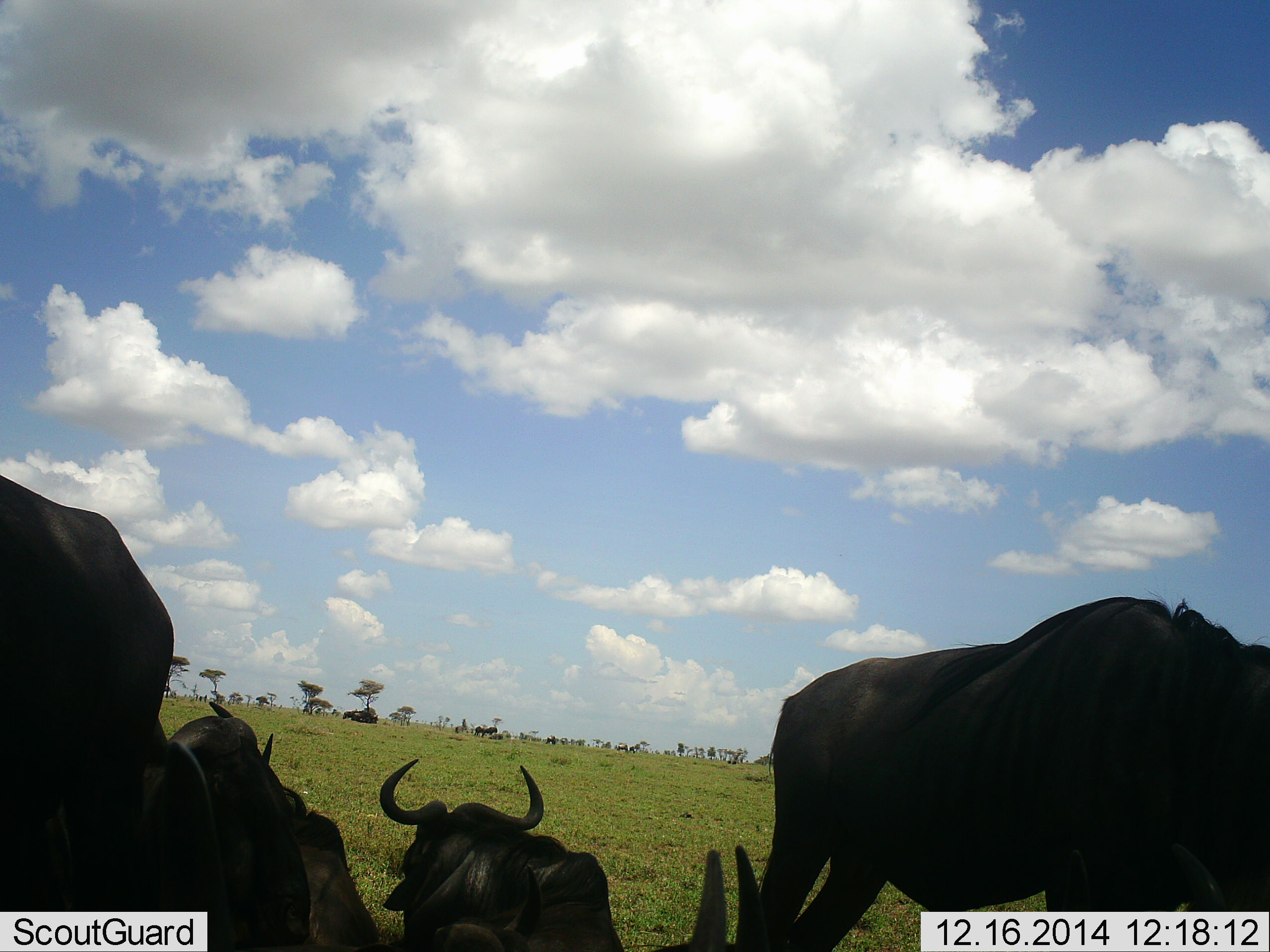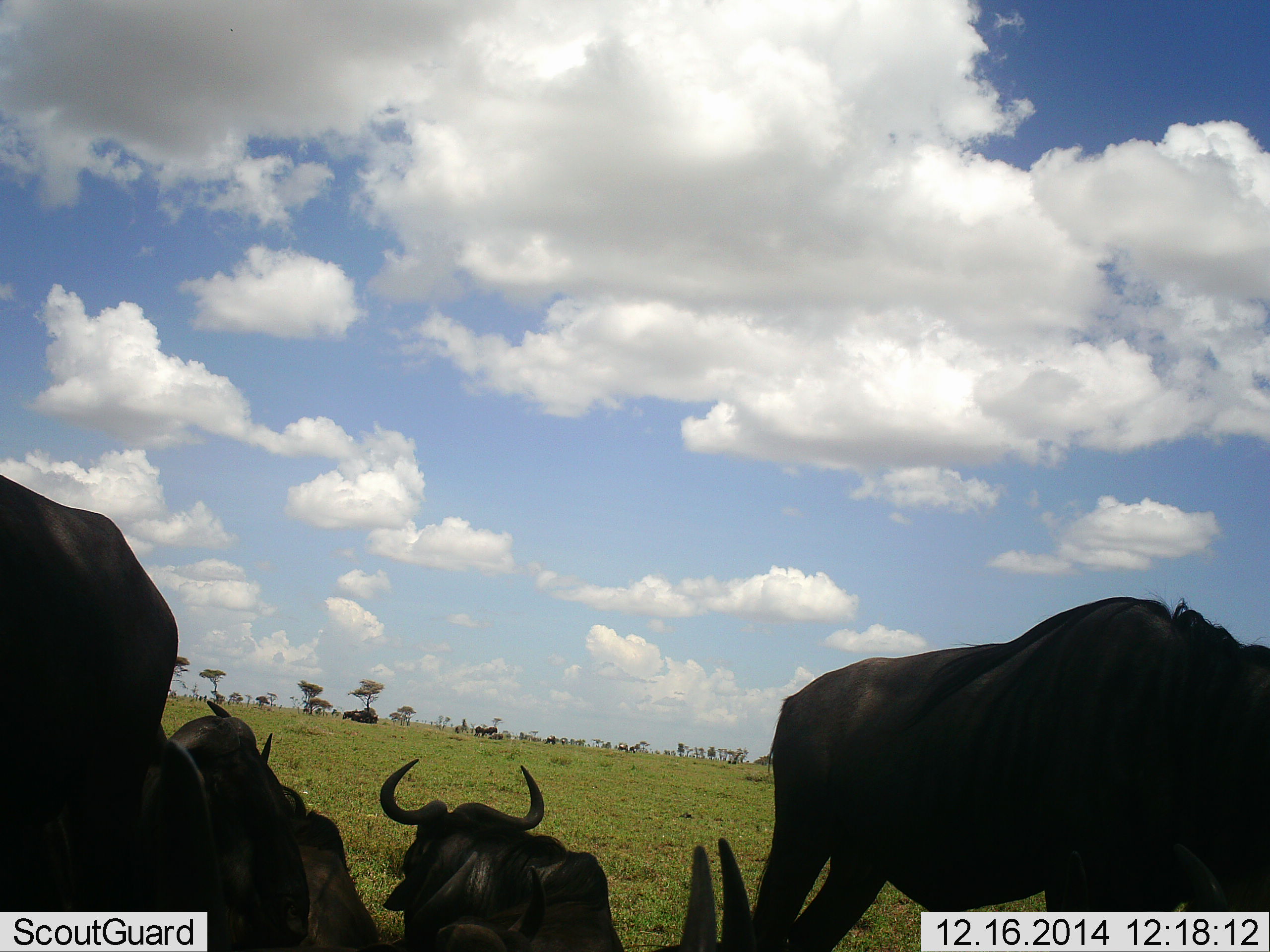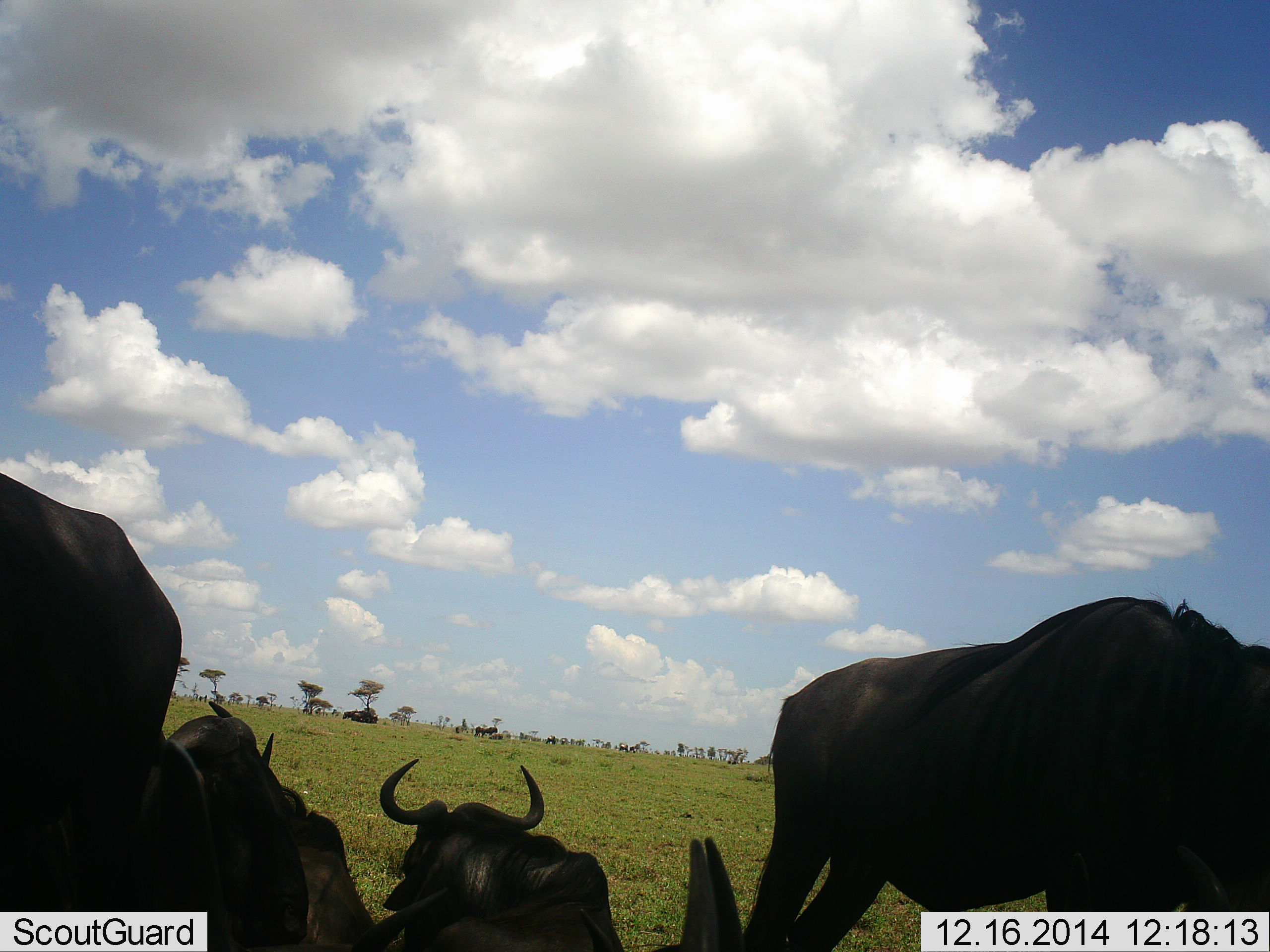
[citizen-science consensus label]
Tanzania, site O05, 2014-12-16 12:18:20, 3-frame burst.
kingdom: Animalia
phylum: Chordata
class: Mammalia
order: Artiodactyla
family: Bovidae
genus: Connochaetes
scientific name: Connochaetes taurinus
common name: blue wildebeest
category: wildebeest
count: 6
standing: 70%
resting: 80%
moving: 0%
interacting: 0%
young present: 0%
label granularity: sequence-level